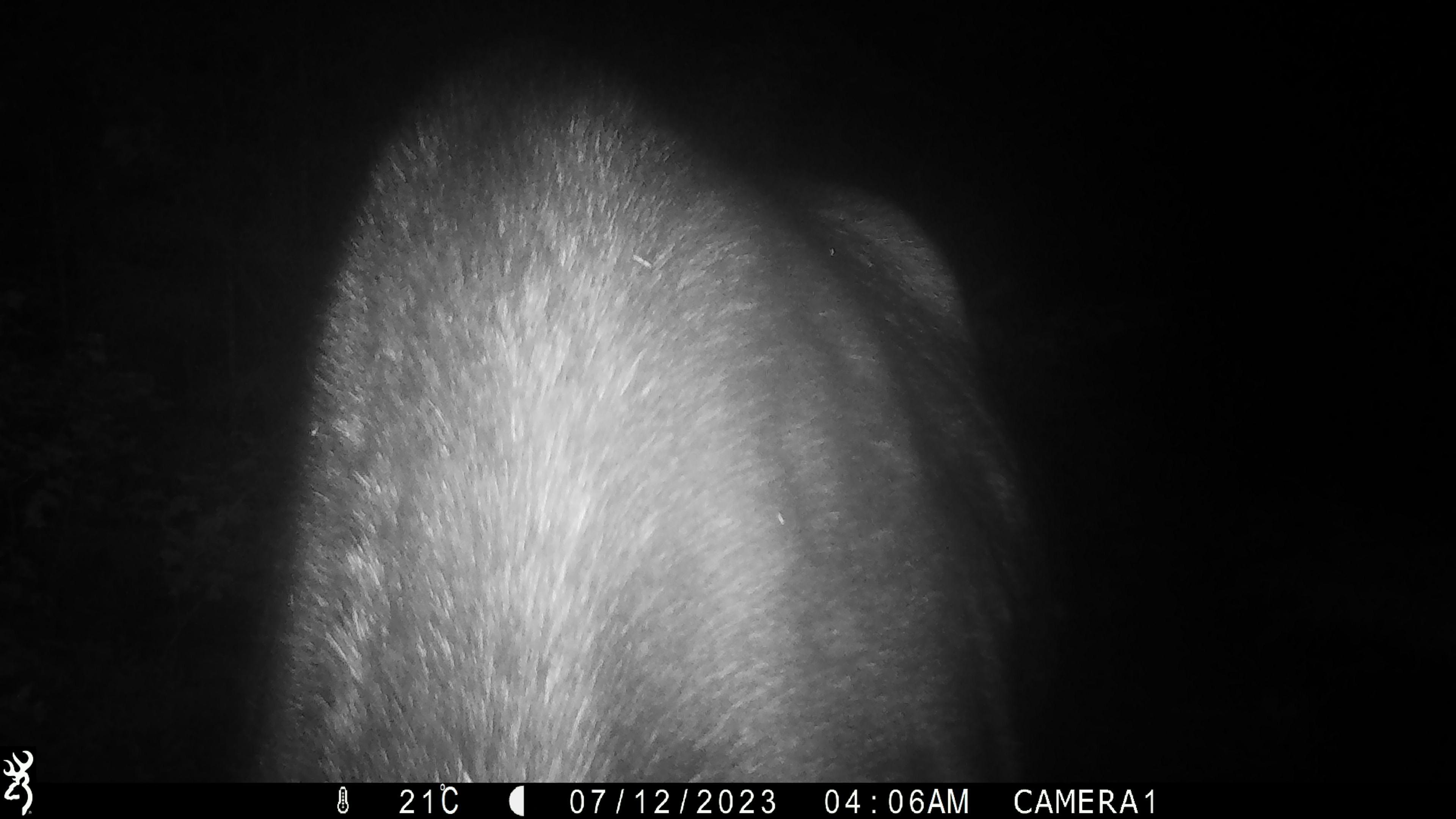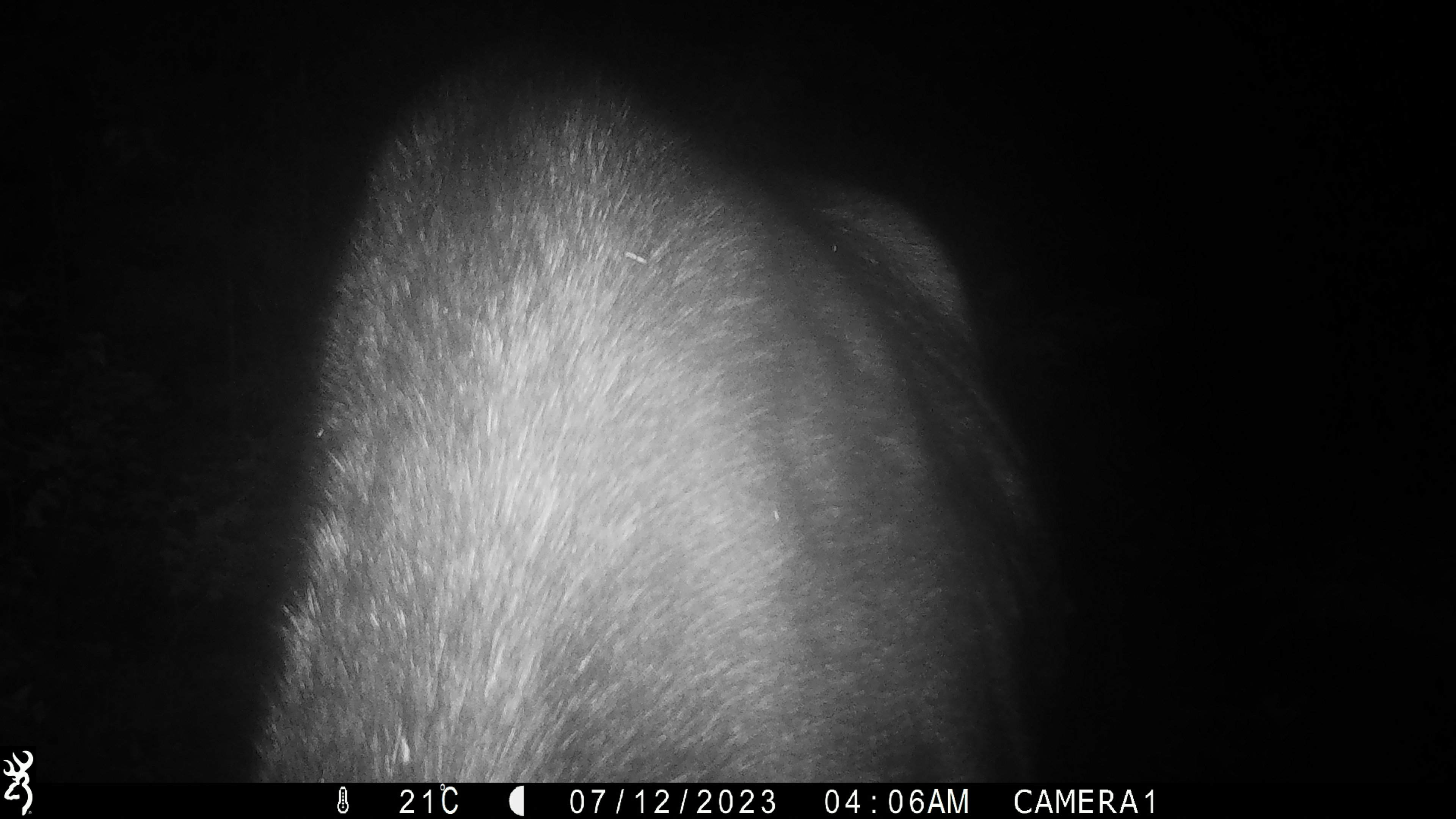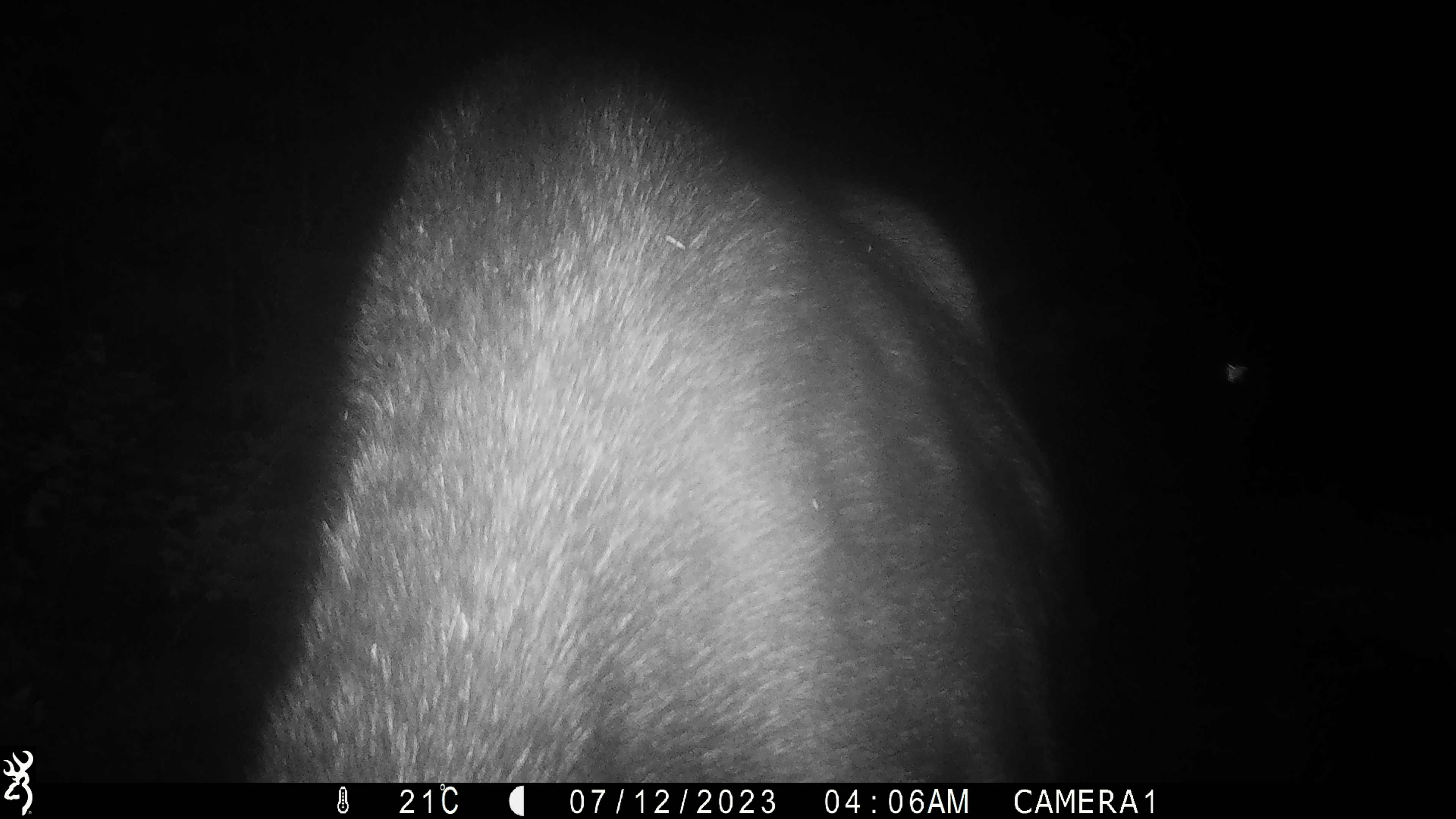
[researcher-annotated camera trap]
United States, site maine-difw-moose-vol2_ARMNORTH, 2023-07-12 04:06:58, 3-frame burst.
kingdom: Animalia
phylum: Chordata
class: Mammalia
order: Artiodactyla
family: Cervidae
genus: Alces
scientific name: Alces alces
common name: moose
Moose (Alces alces).